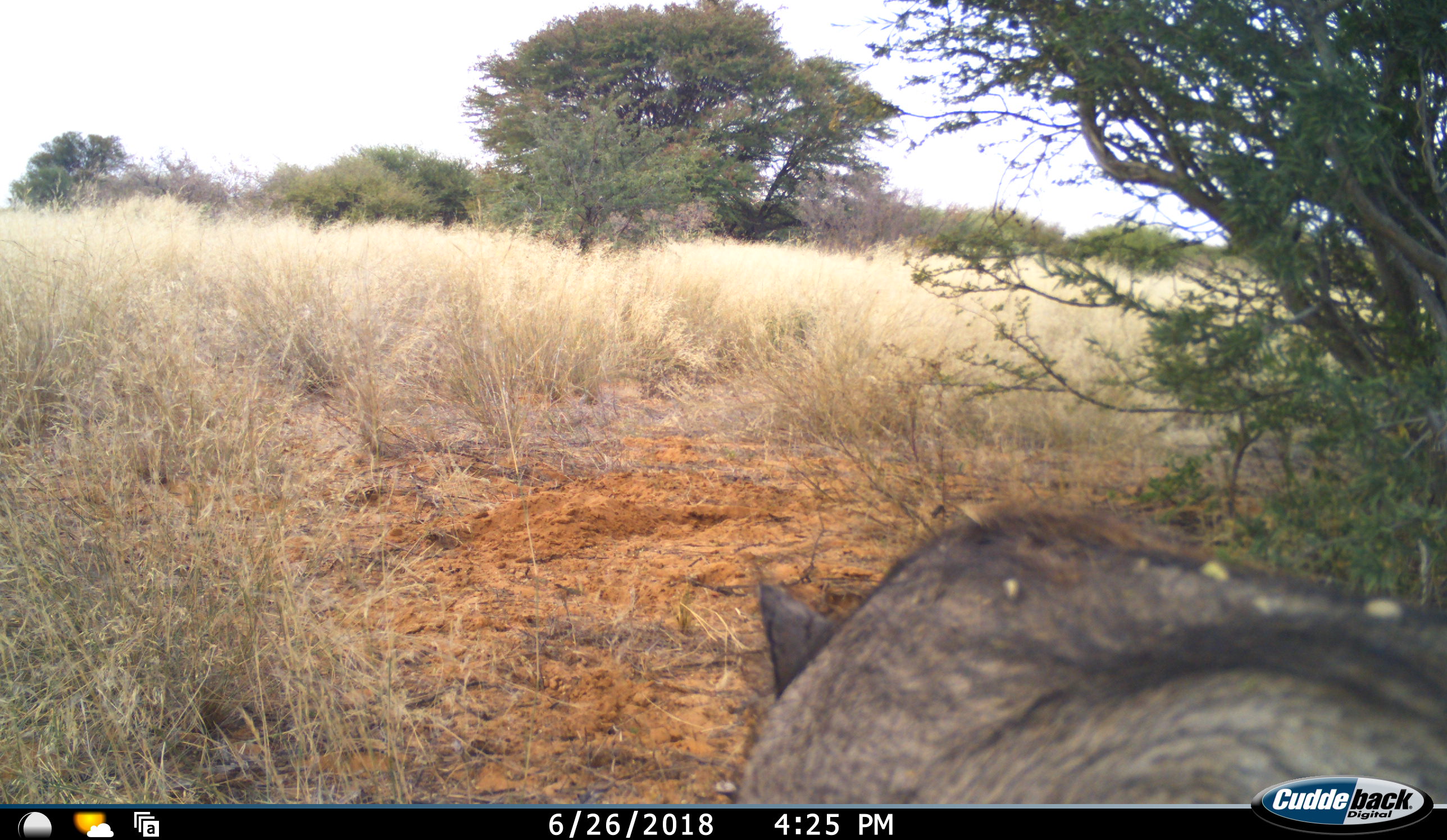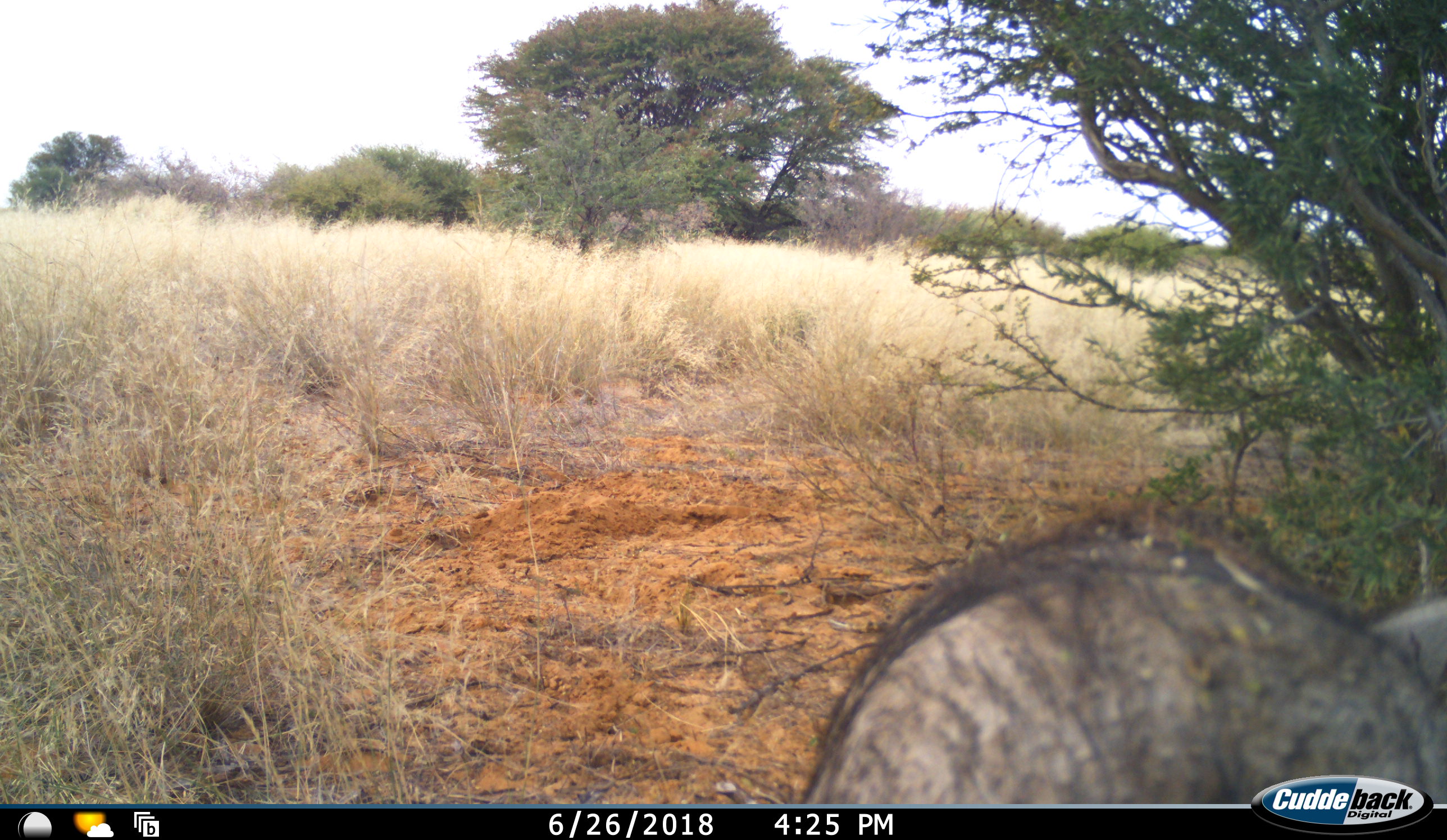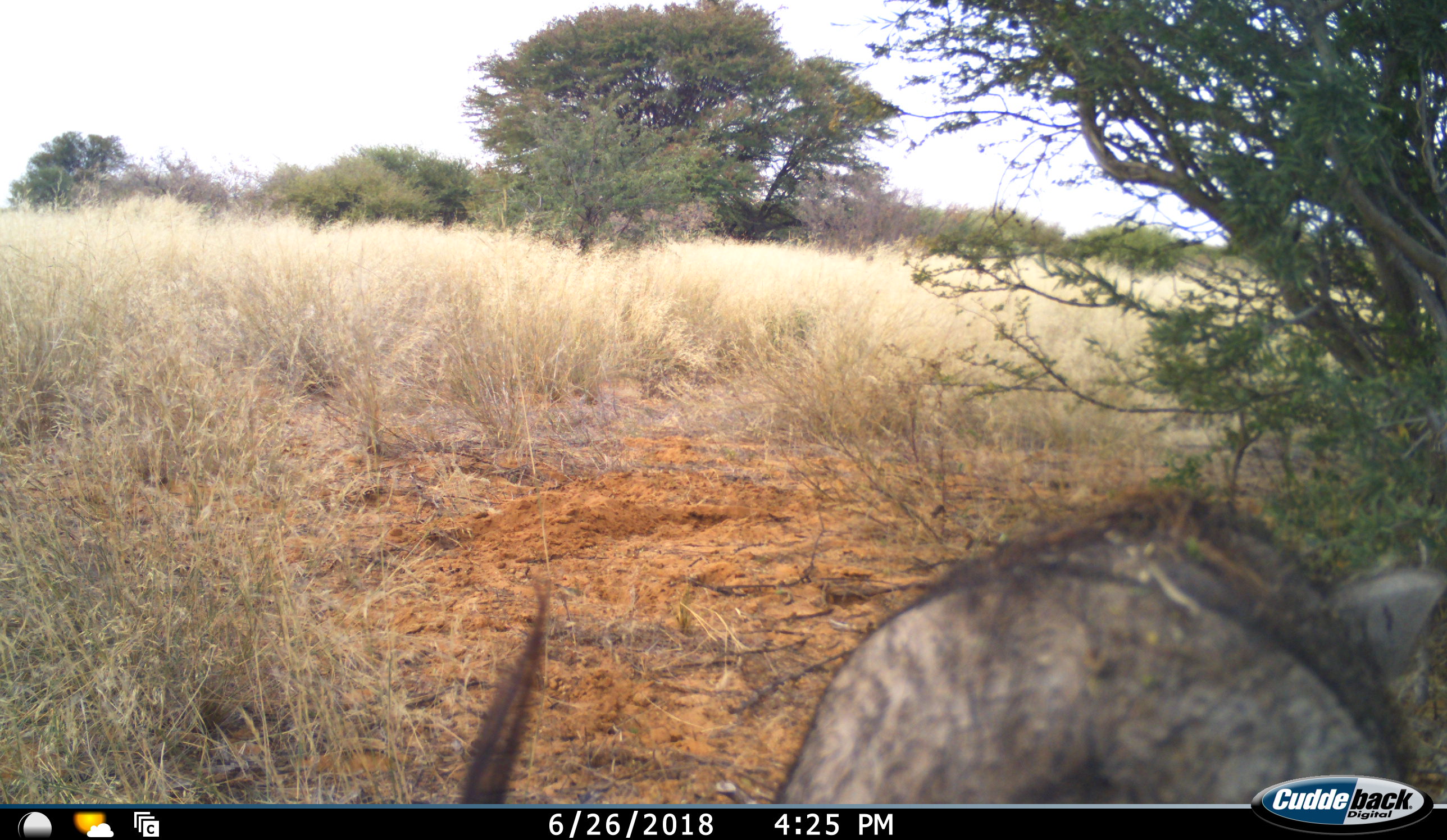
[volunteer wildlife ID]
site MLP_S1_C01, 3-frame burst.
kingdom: Animalia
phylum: Chordata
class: Mammalia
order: Artiodactyla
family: Suidae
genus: Phacochoerus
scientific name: Phacochoerus africanus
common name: warthog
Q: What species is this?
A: Warthog (Phacochoerus africanus).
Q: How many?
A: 1.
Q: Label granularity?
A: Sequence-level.